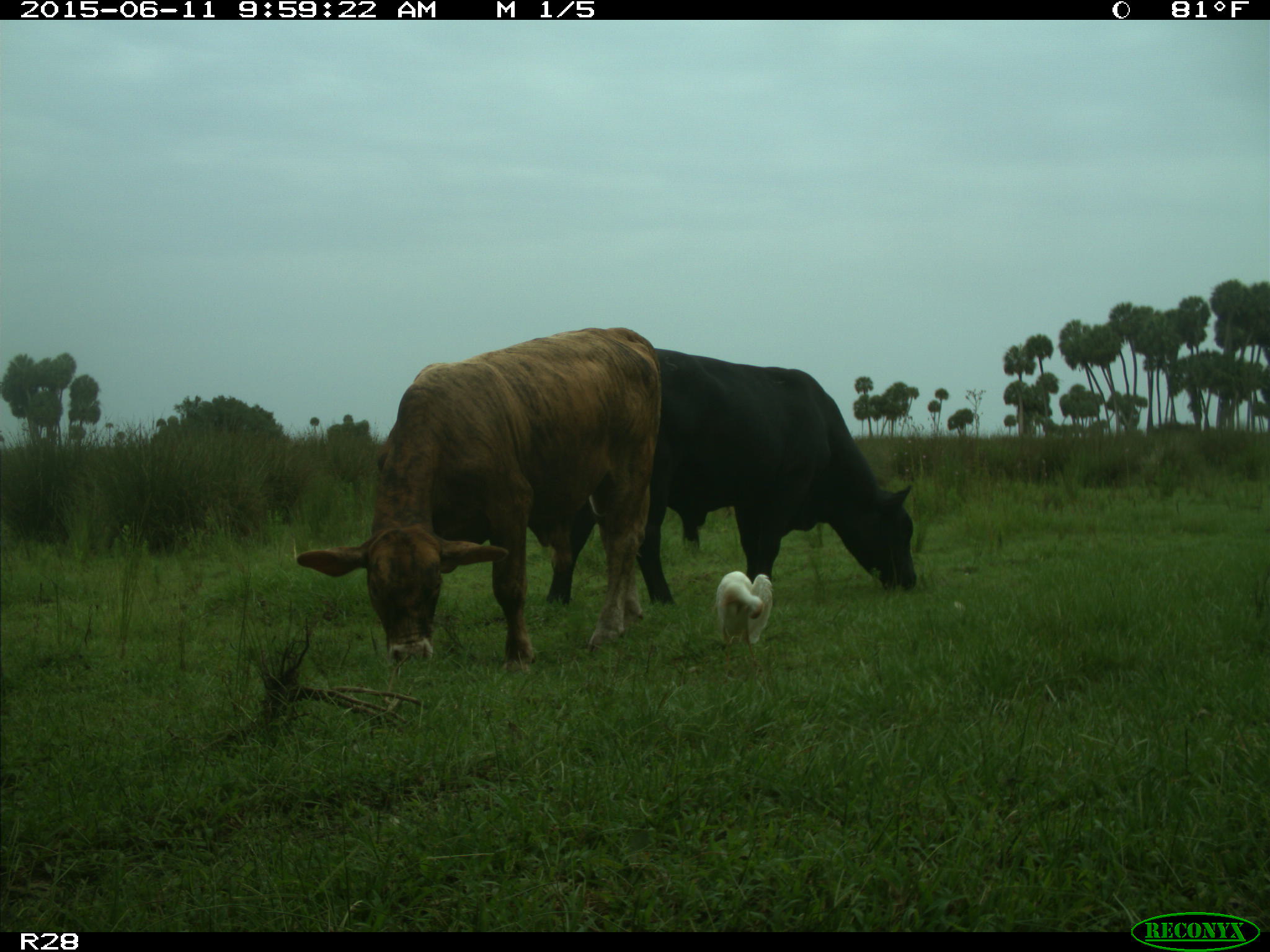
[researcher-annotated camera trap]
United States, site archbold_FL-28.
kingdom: Animalia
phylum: Chordata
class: Mammalia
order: Artiodactyla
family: Bovidae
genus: Bos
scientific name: Bos taurus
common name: domestic cow